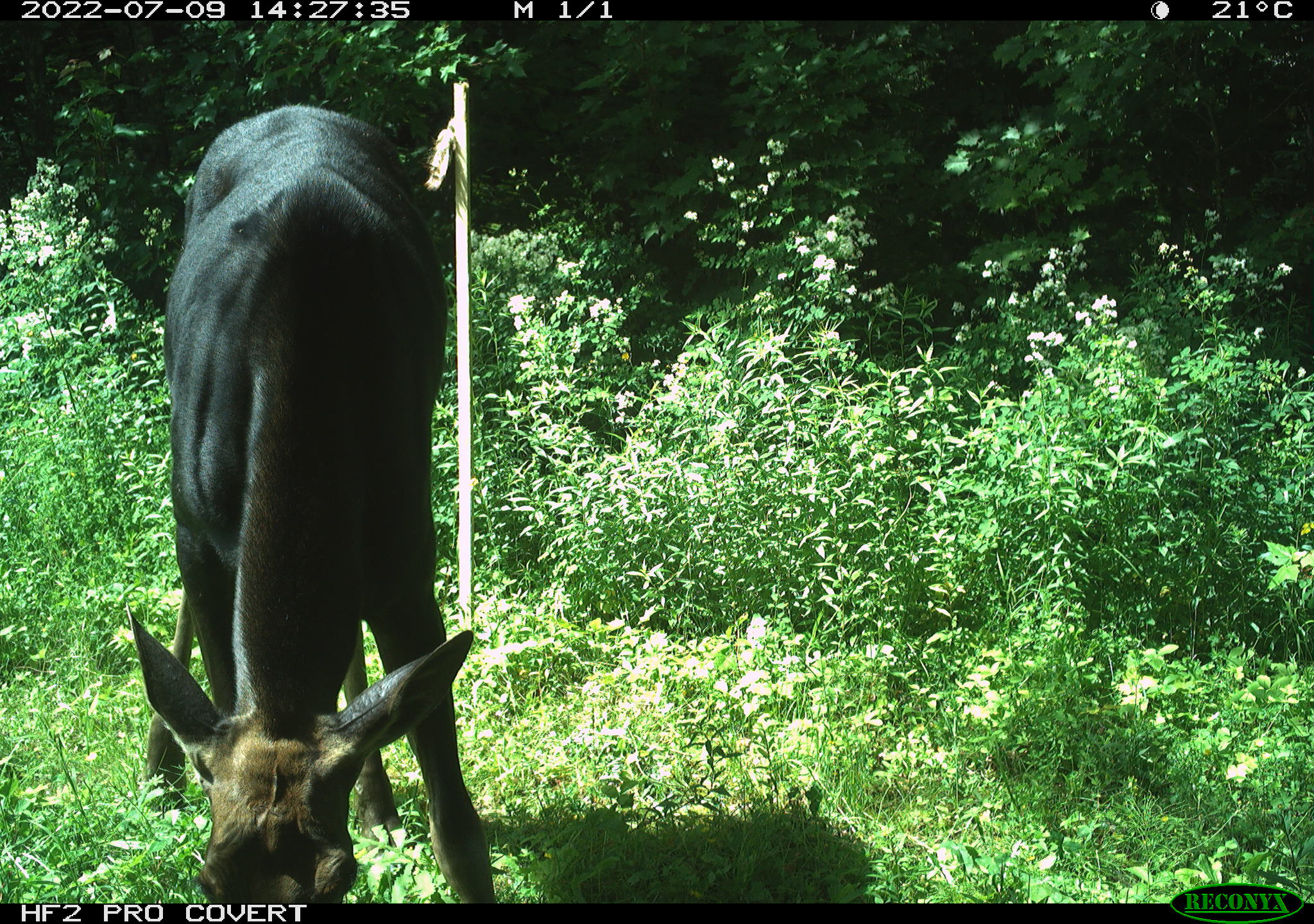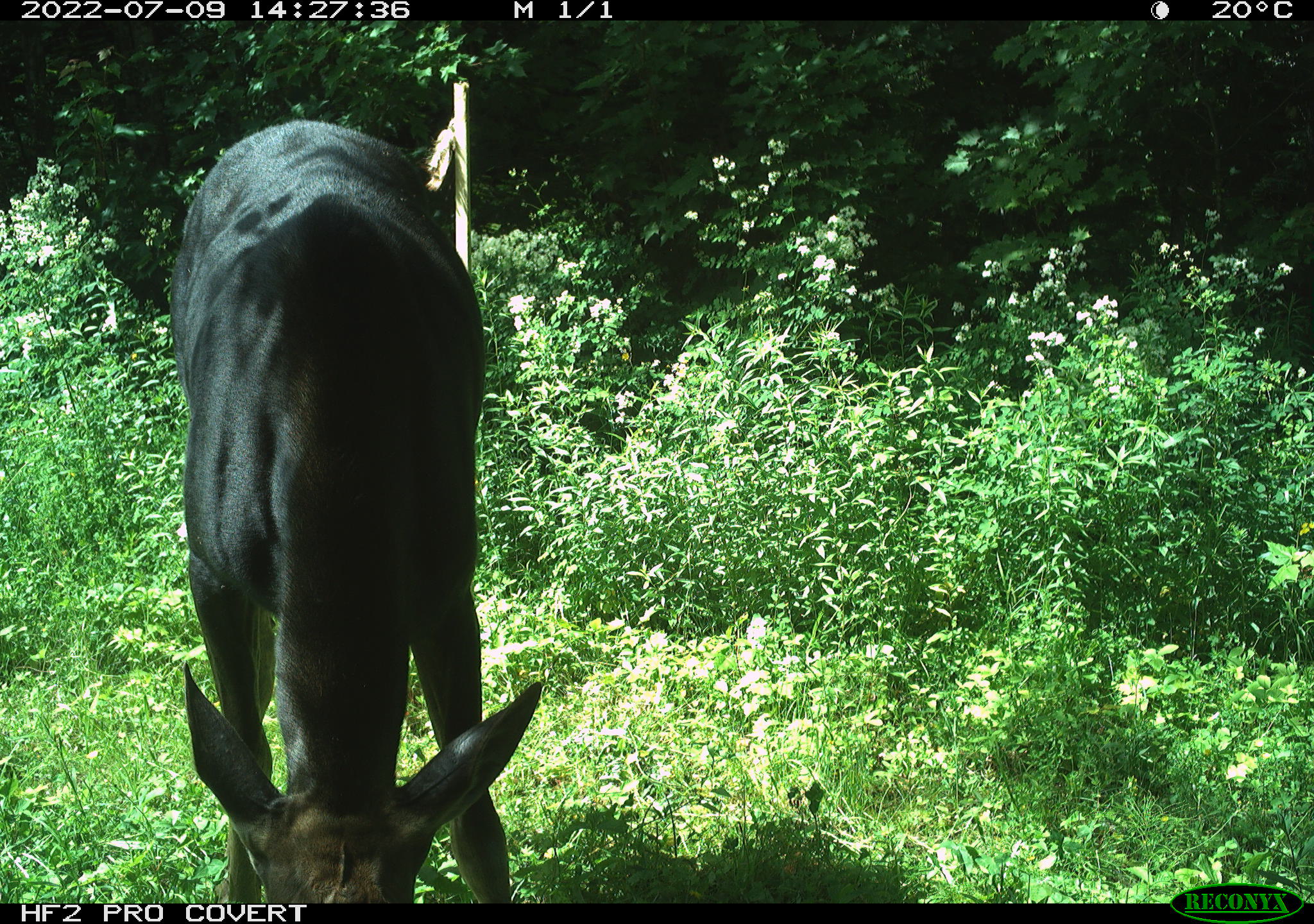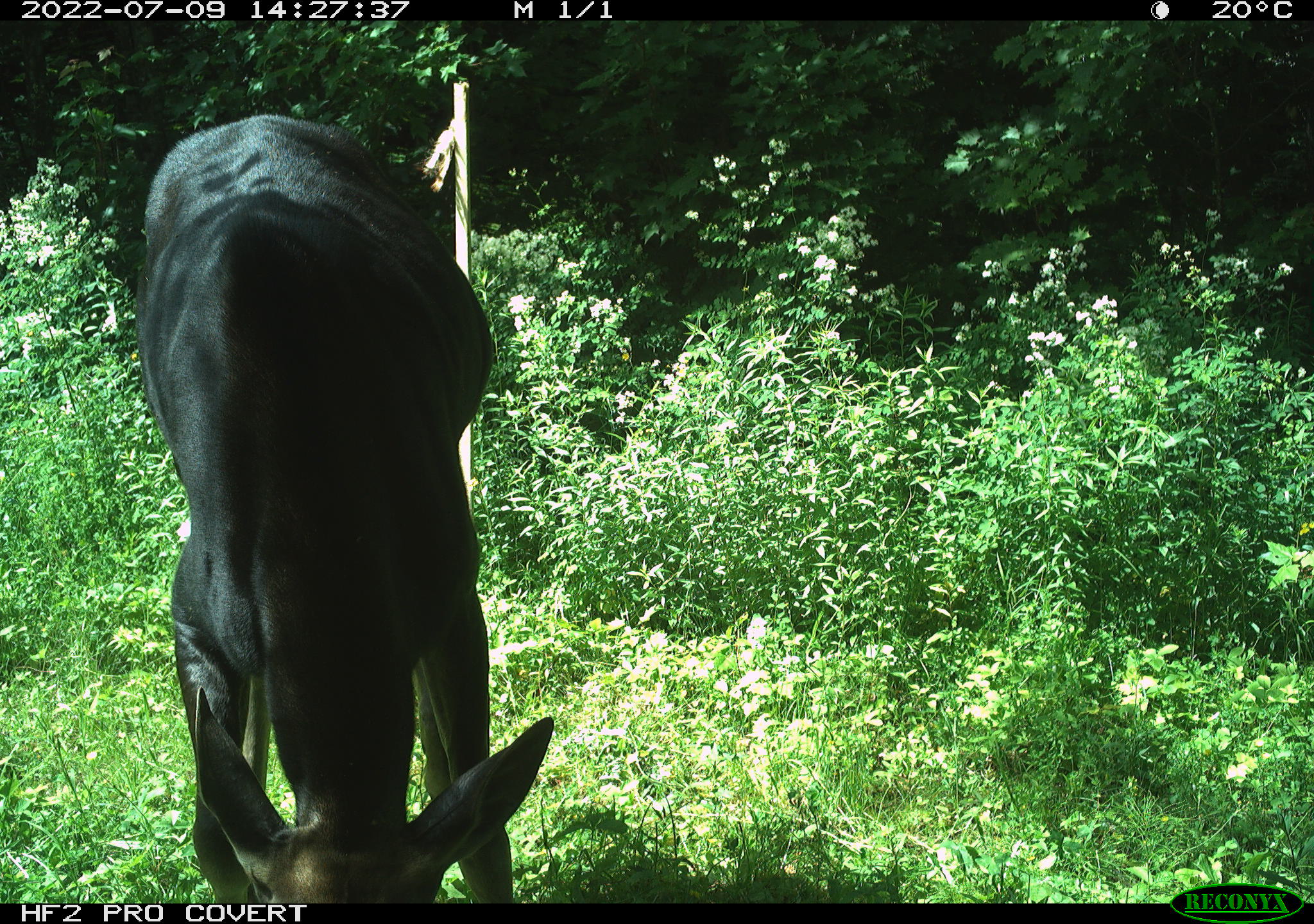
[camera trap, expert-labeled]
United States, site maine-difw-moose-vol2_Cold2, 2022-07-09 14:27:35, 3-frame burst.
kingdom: Animalia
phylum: Chordata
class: Mammalia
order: Artiodactyla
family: Cervidae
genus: Alces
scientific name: Alces alces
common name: moose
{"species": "moose (Alces alces)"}